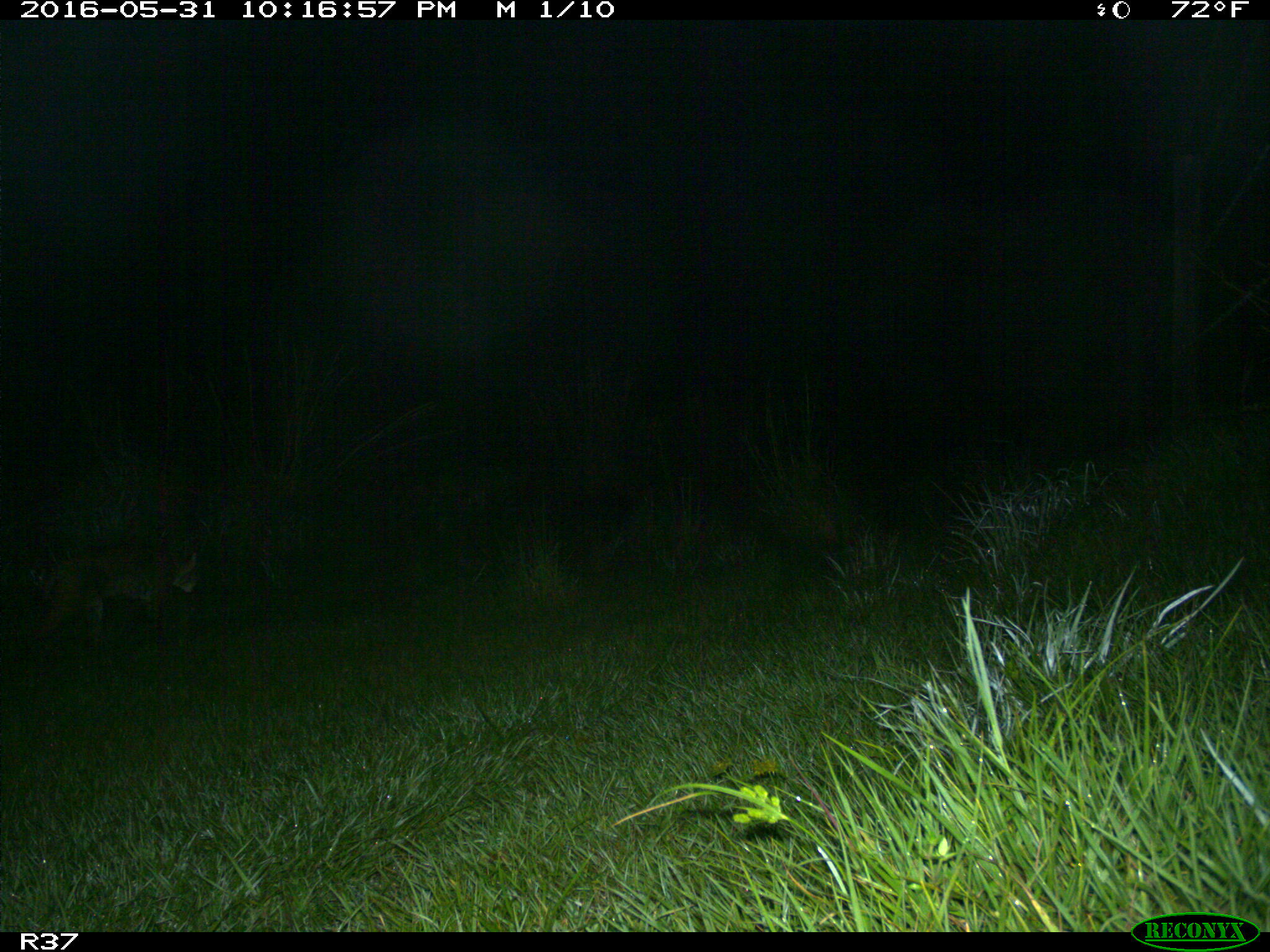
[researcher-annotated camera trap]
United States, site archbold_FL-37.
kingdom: Animalia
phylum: Chordata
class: Mammalia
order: Carnivora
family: Felidae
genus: Lynx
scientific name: Lynx rufus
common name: bobcat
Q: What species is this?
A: Lynx rufus (bobcat).